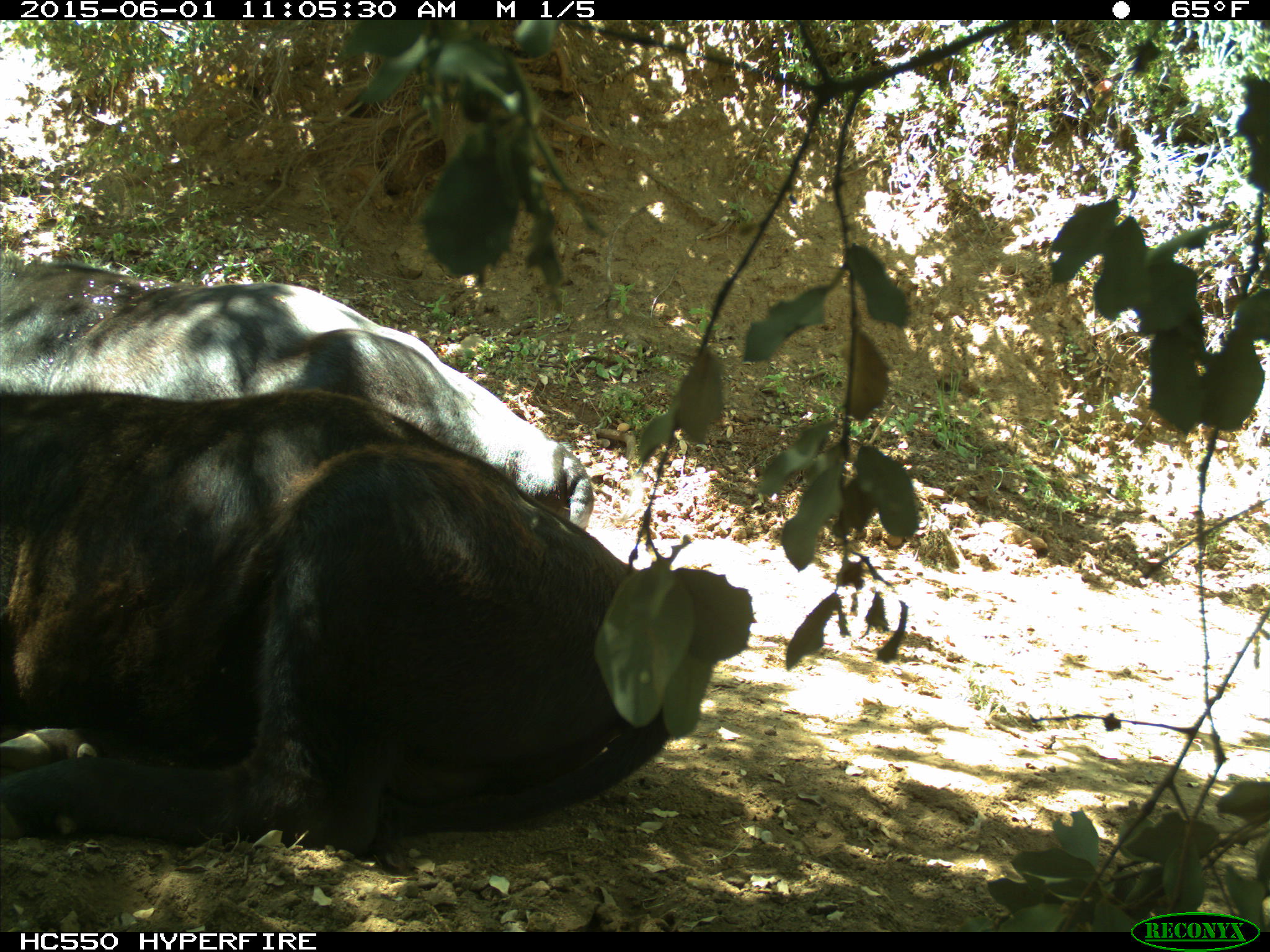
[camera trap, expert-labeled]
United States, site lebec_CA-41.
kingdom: Animalia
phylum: Chordata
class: Mammalia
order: Artiodactyla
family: Bovidae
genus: Bos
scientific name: Bos taurus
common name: domestic cow